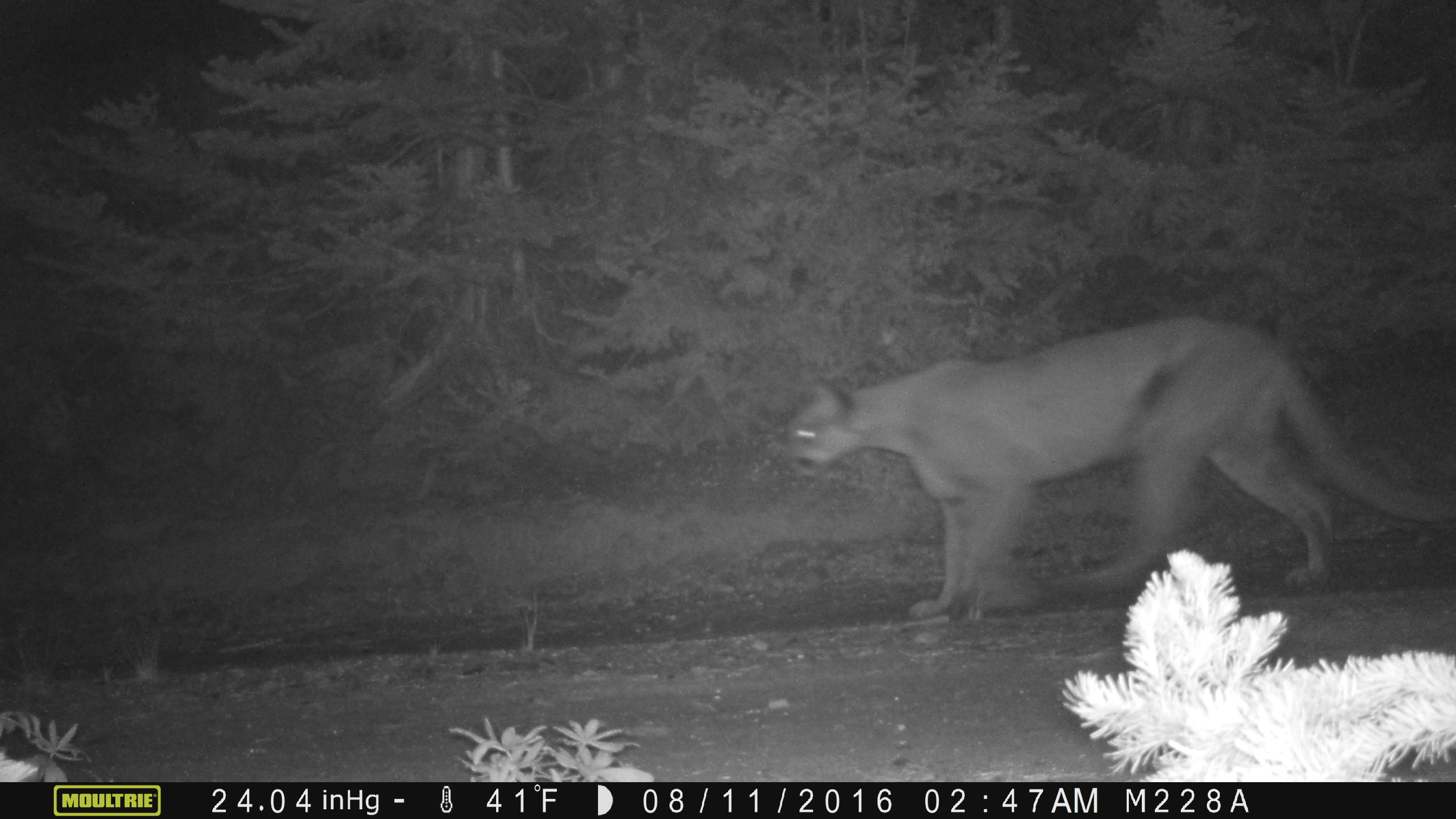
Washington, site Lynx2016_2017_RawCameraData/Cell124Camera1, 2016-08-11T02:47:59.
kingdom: Animalia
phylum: Chordata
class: Mammalia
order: Carnivora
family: Felidae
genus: Puma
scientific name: Puma concolor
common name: mountain lion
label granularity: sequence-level